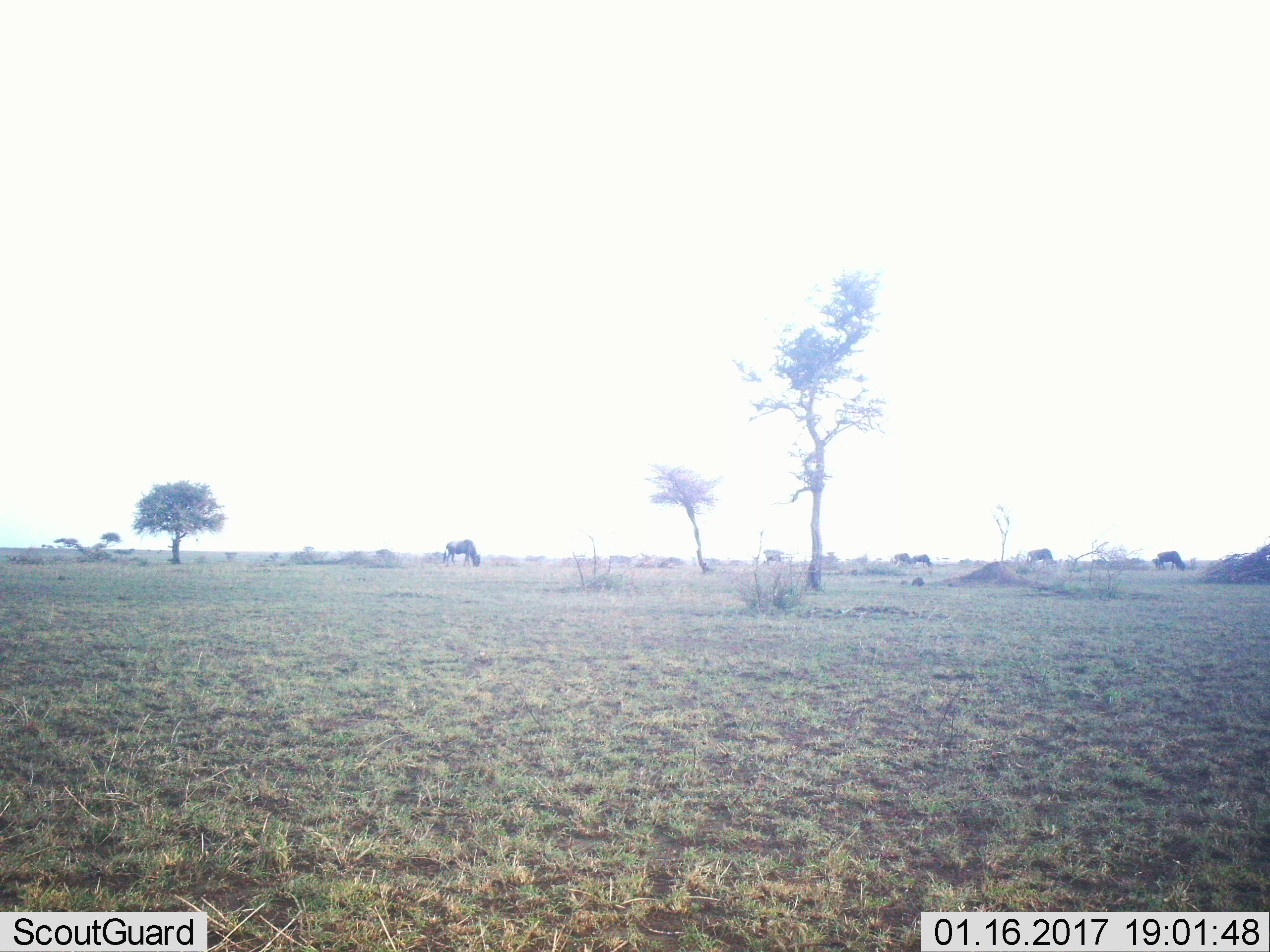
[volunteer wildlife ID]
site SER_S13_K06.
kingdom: Animalia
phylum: Chordata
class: Mammalia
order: Artiodactyla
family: Bovidae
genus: Connochaetes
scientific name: Connochaetes taurinus taurinus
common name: blue wildebeest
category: wildebeestblue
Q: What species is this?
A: Wildebeestblue (blue wildebeest) (Connochaetes taurinus taurinus).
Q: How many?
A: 5.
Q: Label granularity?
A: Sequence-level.